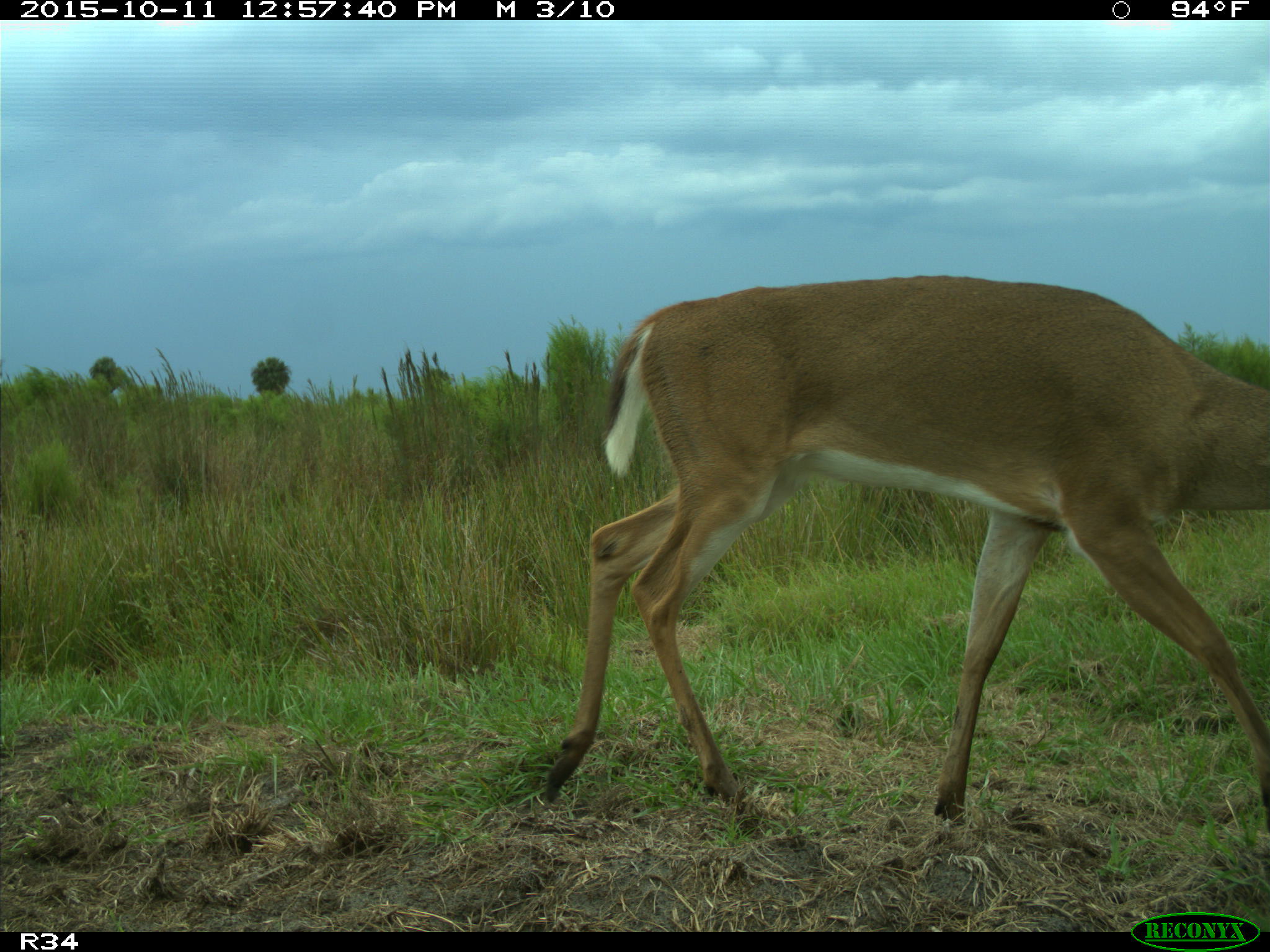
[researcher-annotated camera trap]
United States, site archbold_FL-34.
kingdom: Animalia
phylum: Chordata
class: Mammalia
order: Artiodactyla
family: Cervidae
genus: Odocoileus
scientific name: Odocoileus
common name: deer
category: unidentified deer